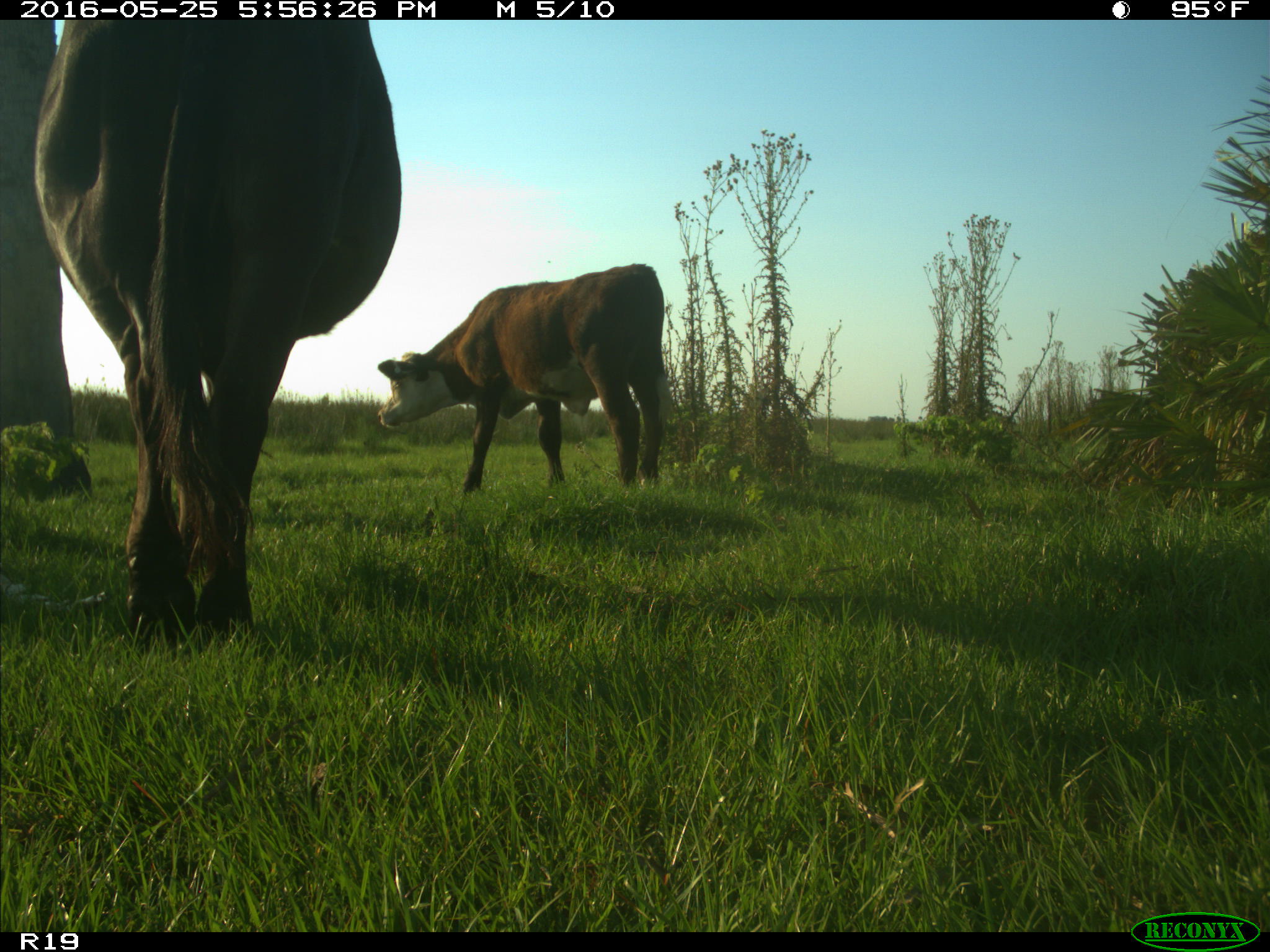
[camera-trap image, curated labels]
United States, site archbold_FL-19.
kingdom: Animalia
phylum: Chordata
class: Mammalia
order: Artiodactyla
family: Bovidae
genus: Bos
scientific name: Bos taurus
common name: domestic cow